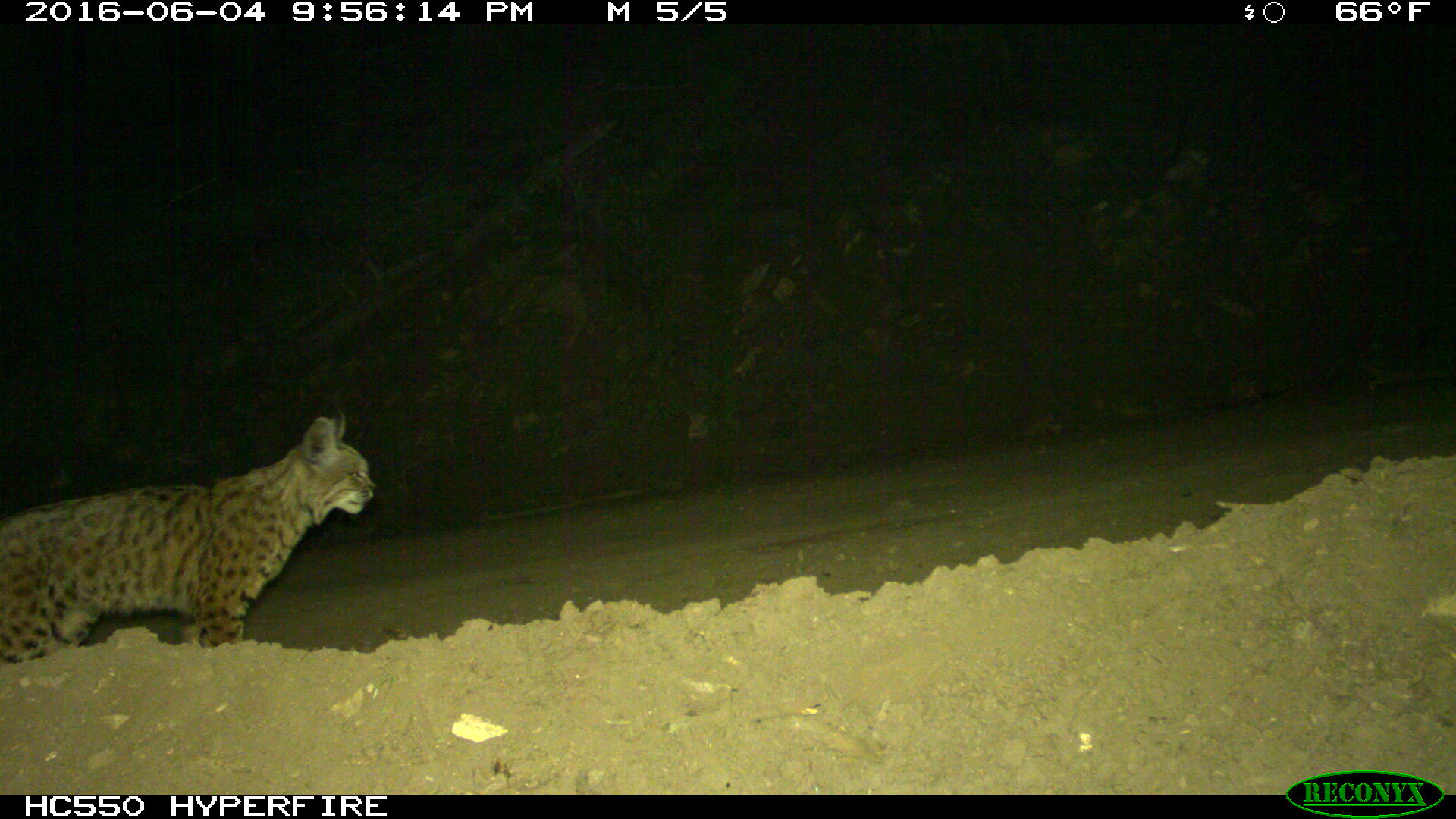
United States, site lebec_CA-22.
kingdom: Animalia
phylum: Chordata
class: Mammalia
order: Carnivora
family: Felidae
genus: Lynx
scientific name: Lynx rufus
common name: bobcat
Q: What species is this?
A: Lynx rufus (bobcat).